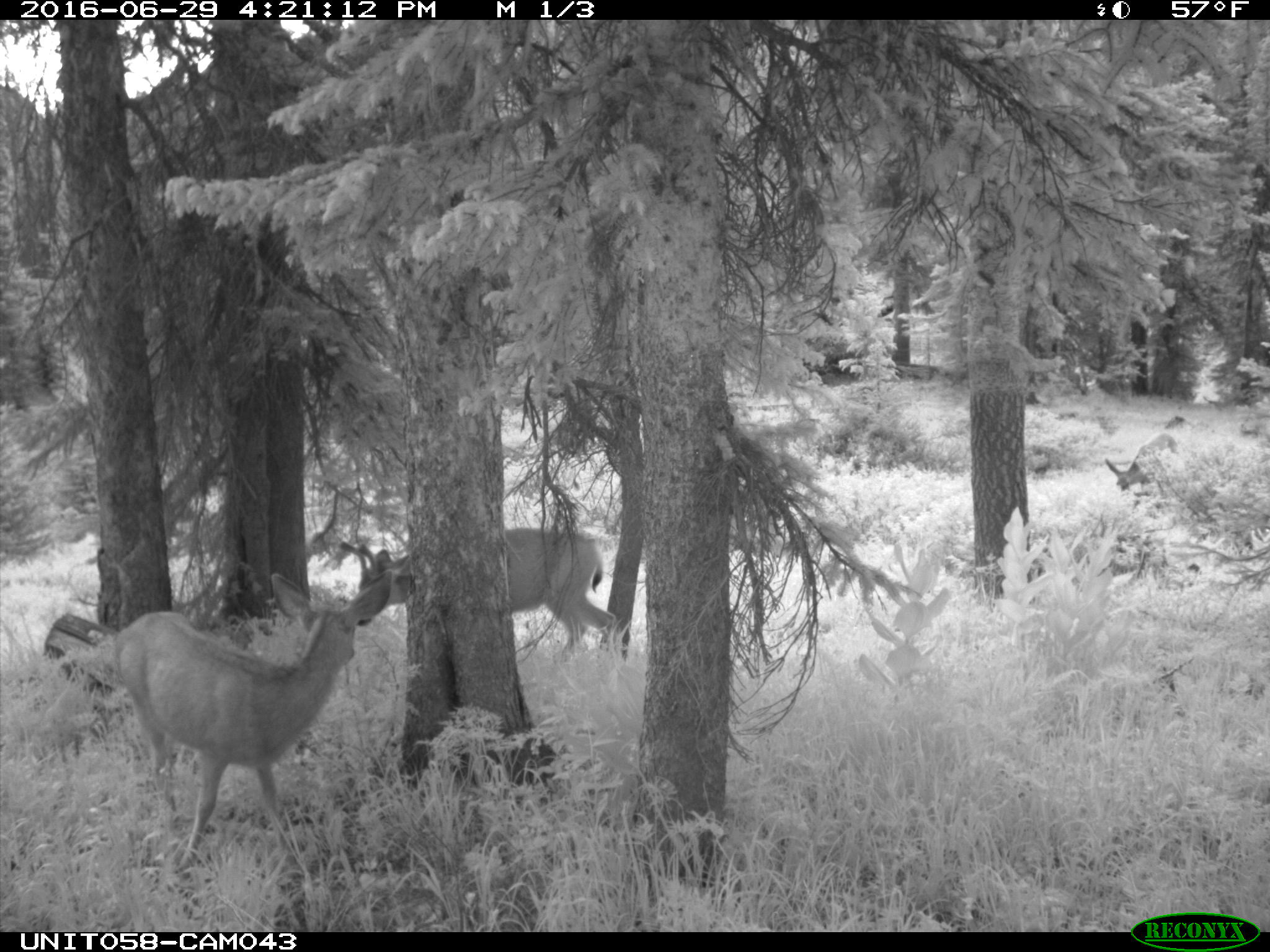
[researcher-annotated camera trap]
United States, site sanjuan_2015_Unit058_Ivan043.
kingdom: Animalia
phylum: Chordata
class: Mammalia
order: Artiodactyla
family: Cervidae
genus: Odocoileus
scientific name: Odocoileus hemionus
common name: mule deer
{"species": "Odocoileus hemionus (mule deer)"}